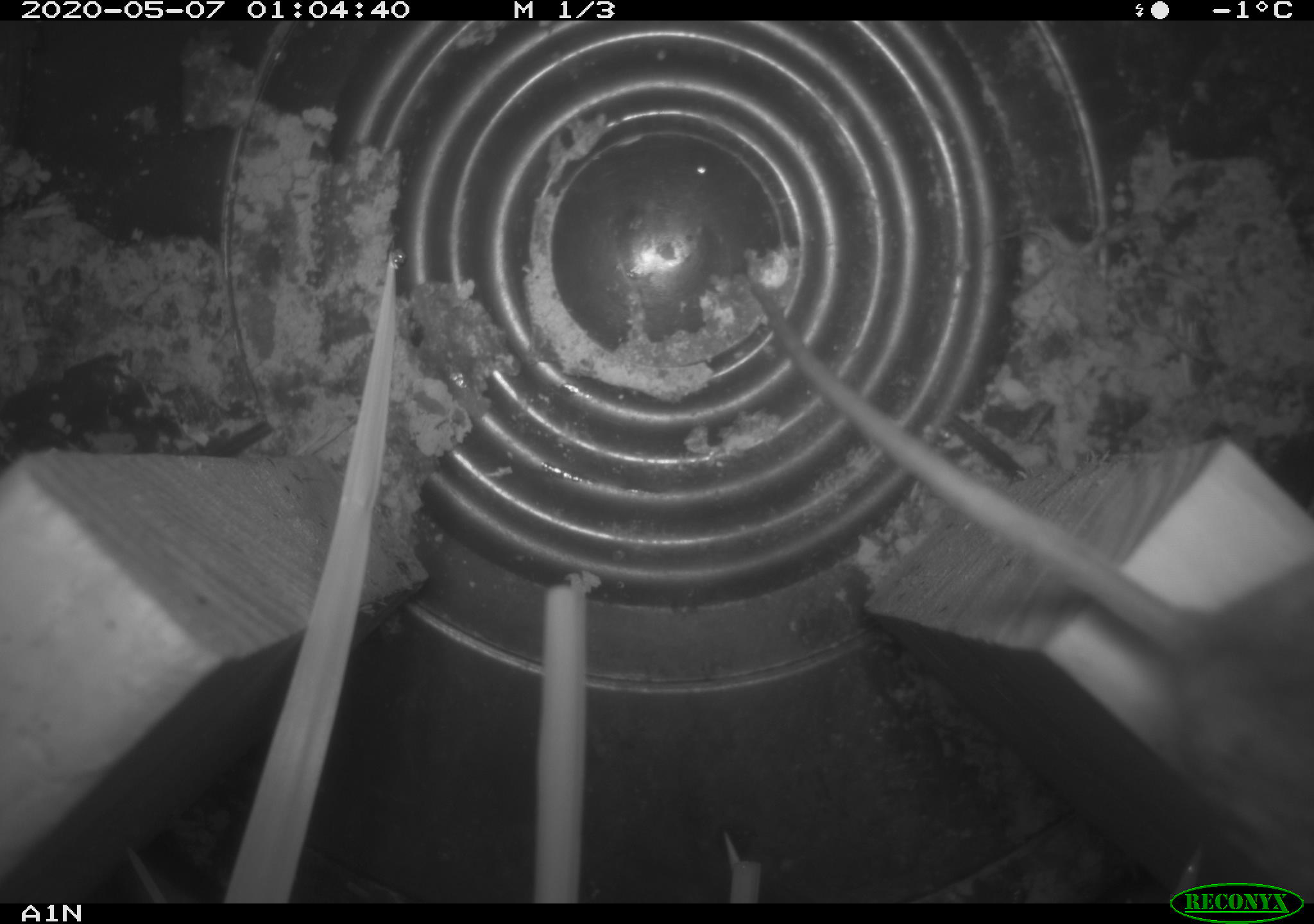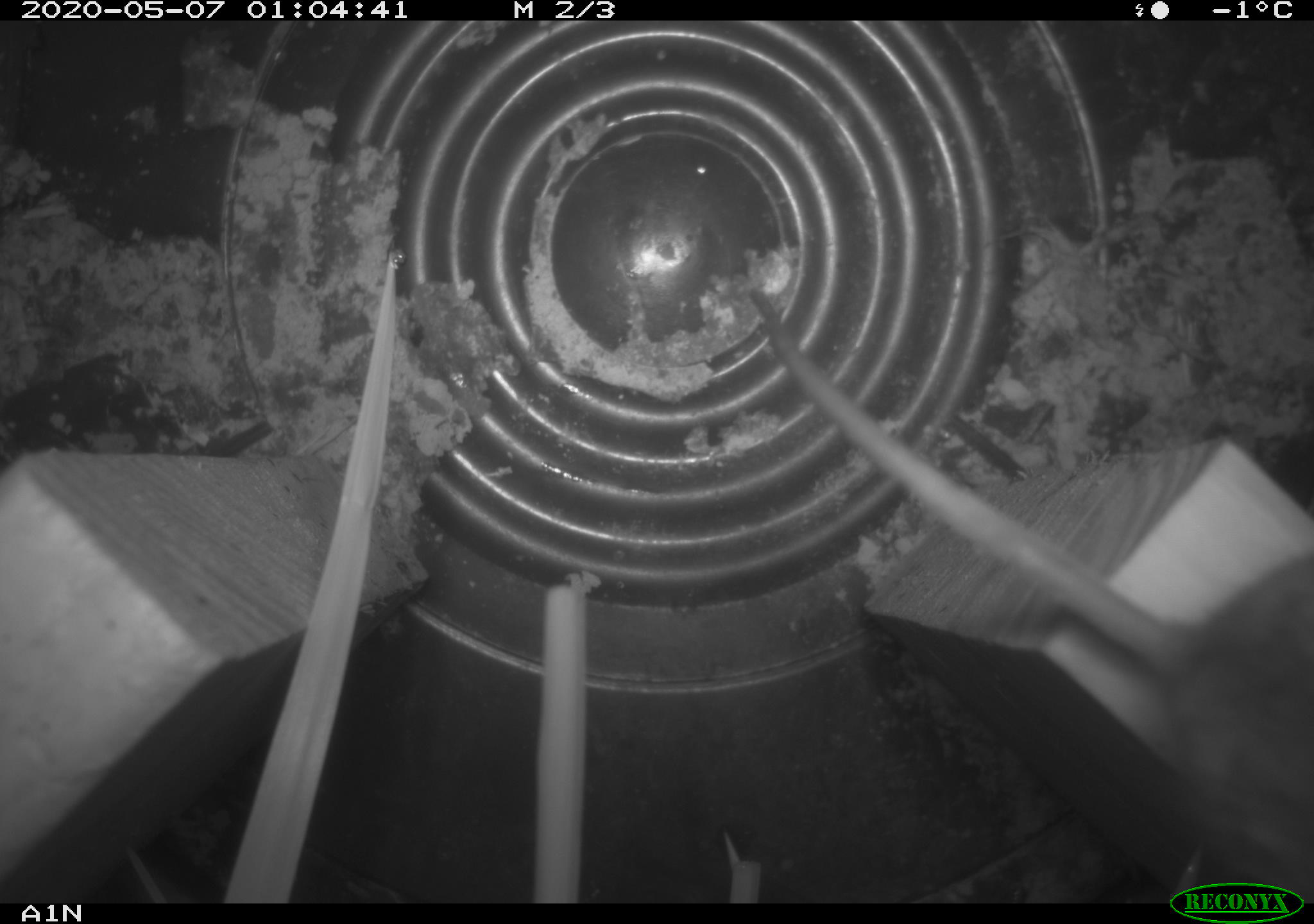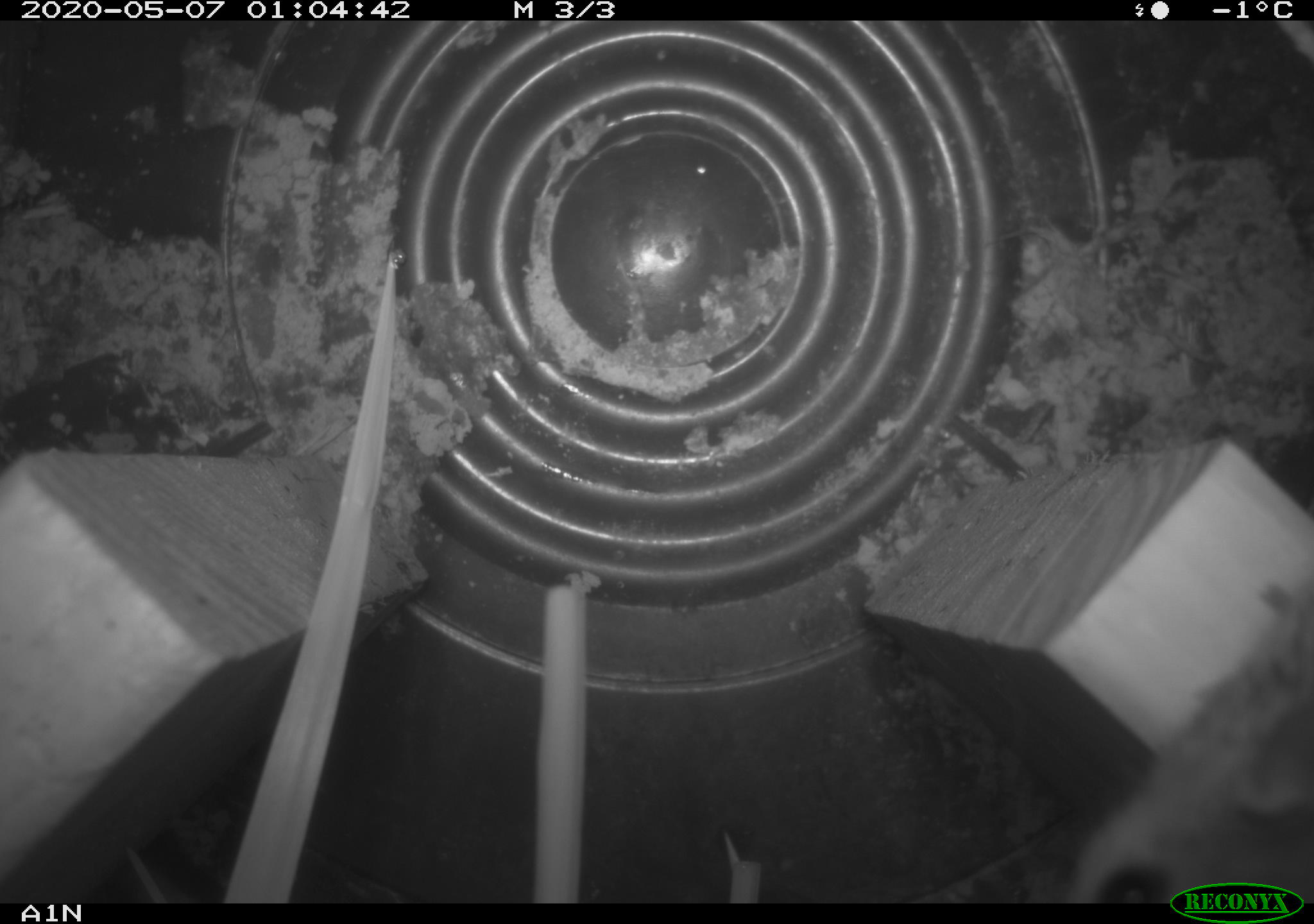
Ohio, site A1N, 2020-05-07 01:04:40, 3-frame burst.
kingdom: Animalia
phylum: Chordata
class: Mammalia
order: Rodentia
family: Cricetidae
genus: Peromyscus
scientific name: Peromyscus leucopus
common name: white-footed mouse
White-footed mouse (Peromyscus leucopus).